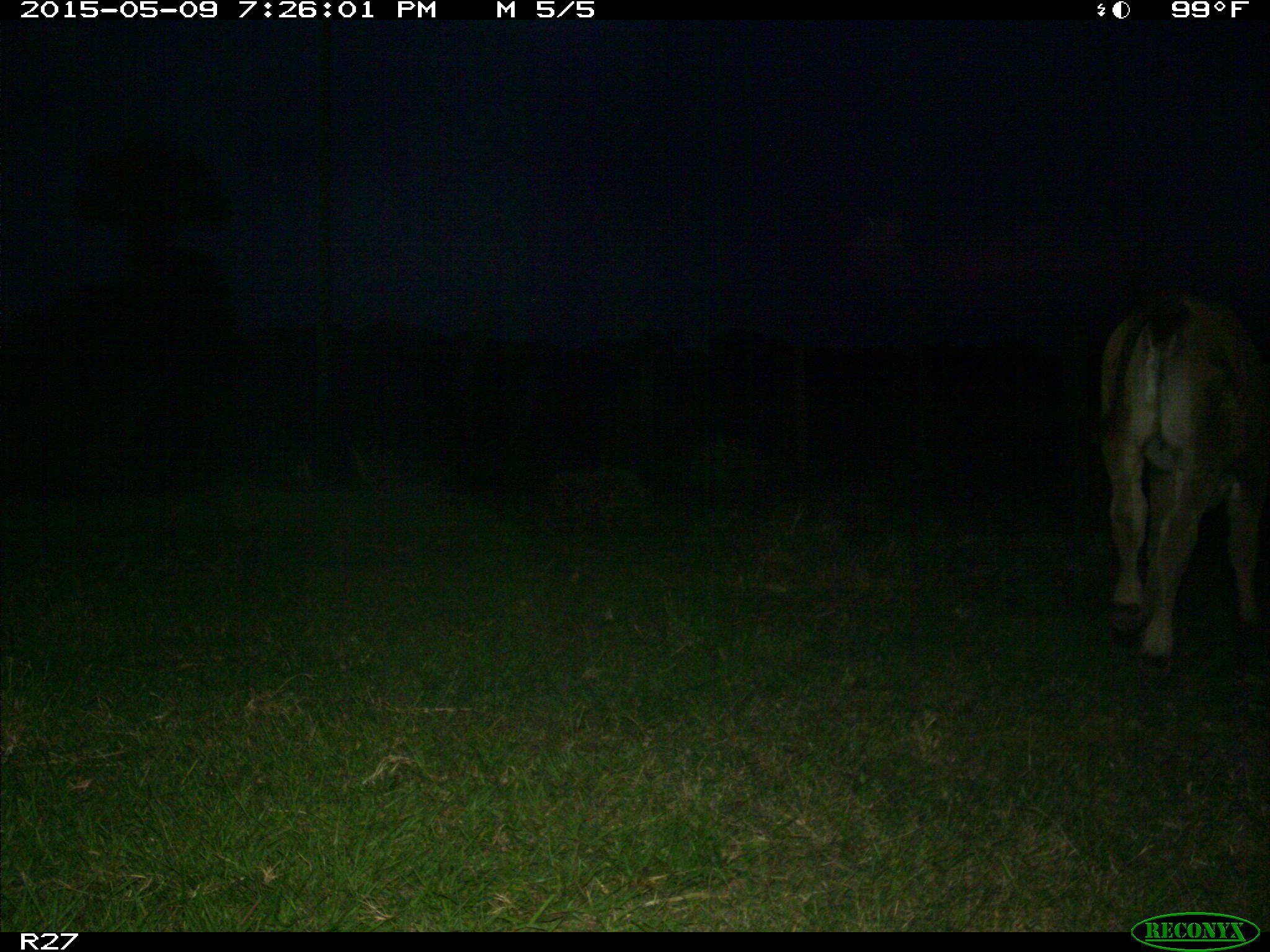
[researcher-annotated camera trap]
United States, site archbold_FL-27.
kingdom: Animalia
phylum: Chordata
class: Mammalia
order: Artiodactyla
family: Bovidae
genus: Bos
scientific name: Bos taurus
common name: domestic cow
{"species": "Bos taurus (domestic cow)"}